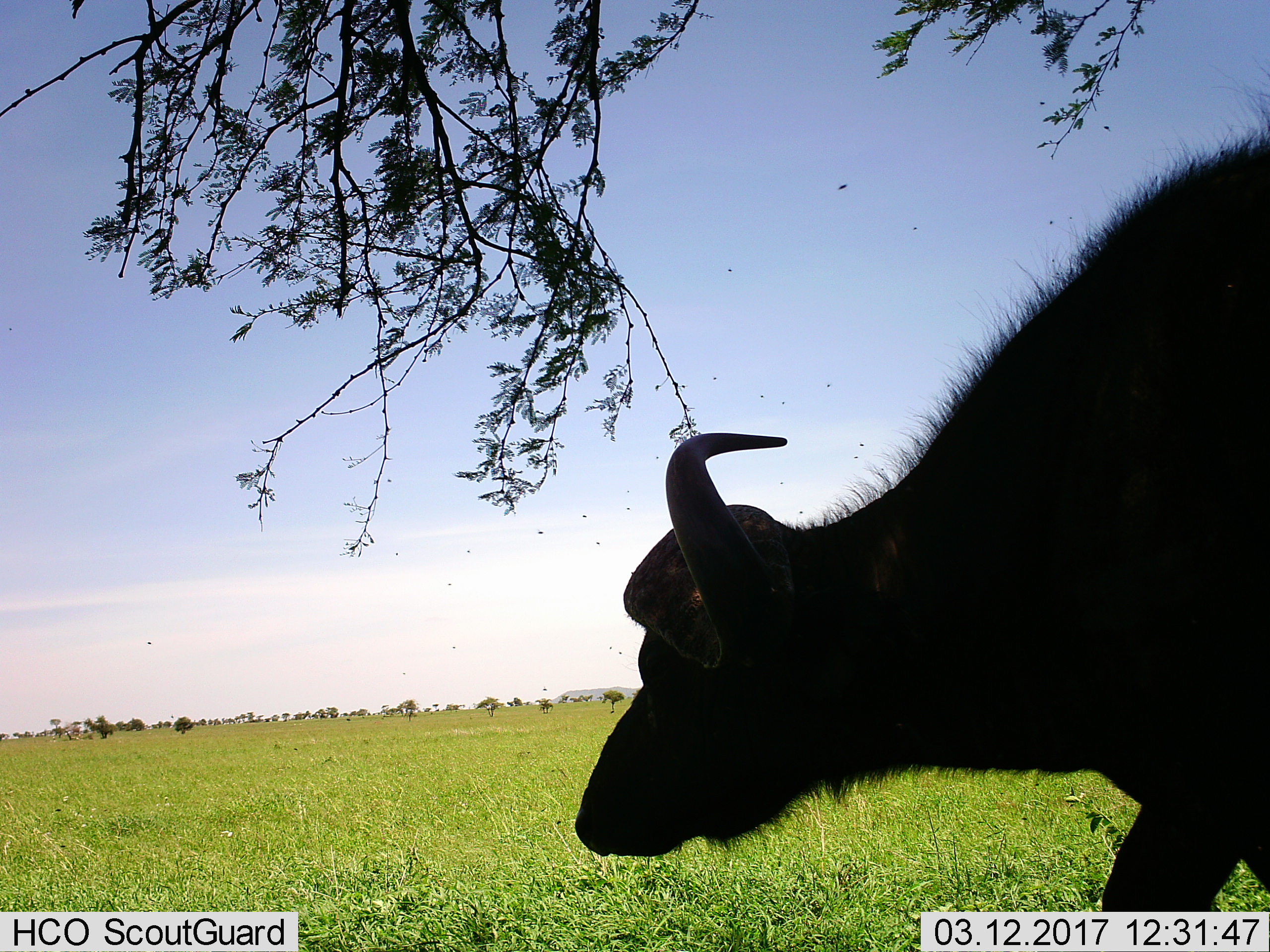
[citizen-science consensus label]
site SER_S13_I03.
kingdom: Animalia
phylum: Chordata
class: Mammalia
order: Artiodactyla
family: Bovidae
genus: Syncerus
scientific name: Syncerus caffer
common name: african buffalo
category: buffalo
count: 1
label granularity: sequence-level